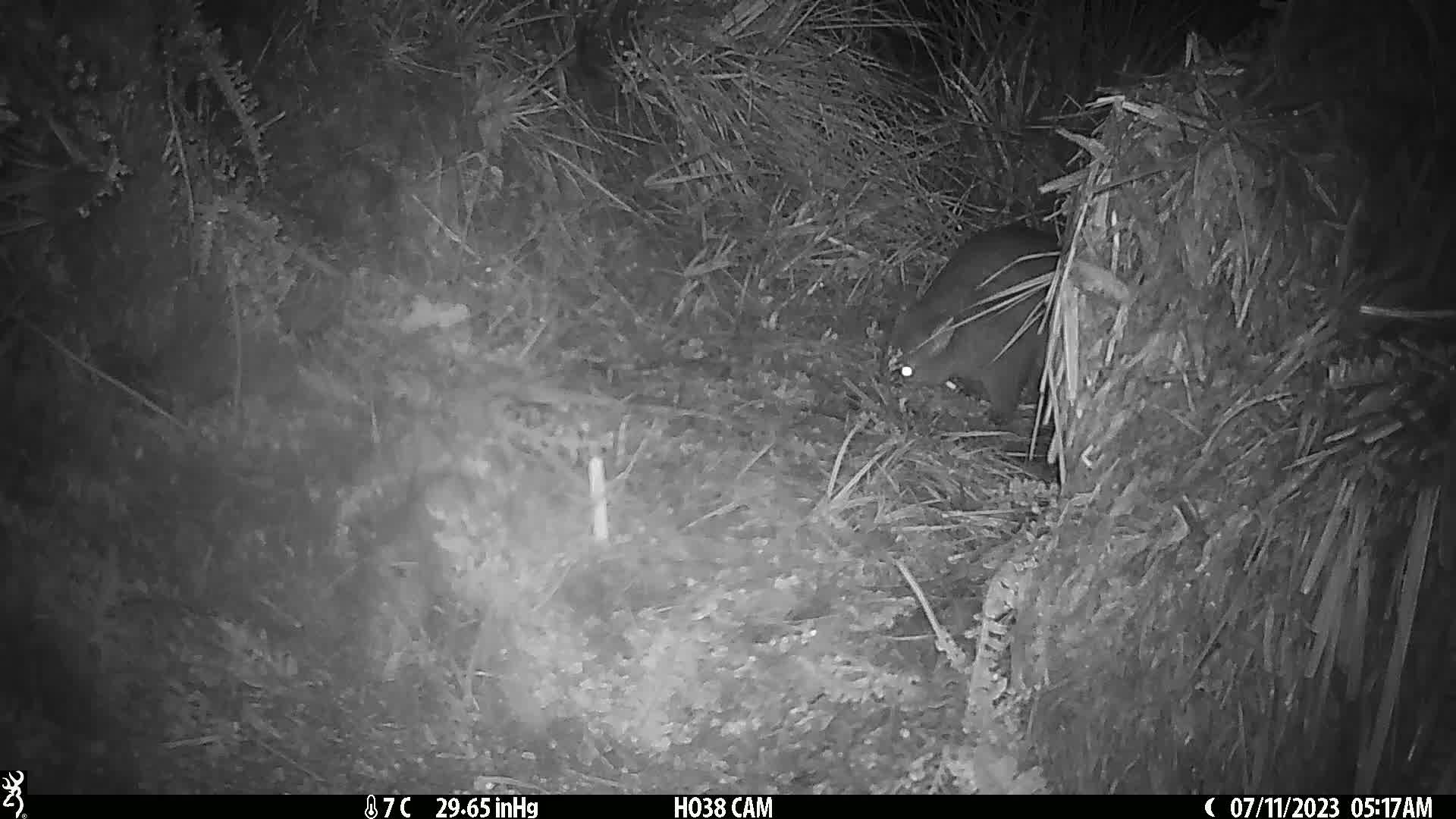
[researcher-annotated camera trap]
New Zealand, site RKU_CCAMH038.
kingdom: Animalia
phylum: Chordata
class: Mammalia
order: Diprotodontia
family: Phalangeridae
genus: Trichosurus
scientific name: Trichosurus vulpecula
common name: common brushtail possum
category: possum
Possum (common brushtail possum) (Trichosurus vulpecula).